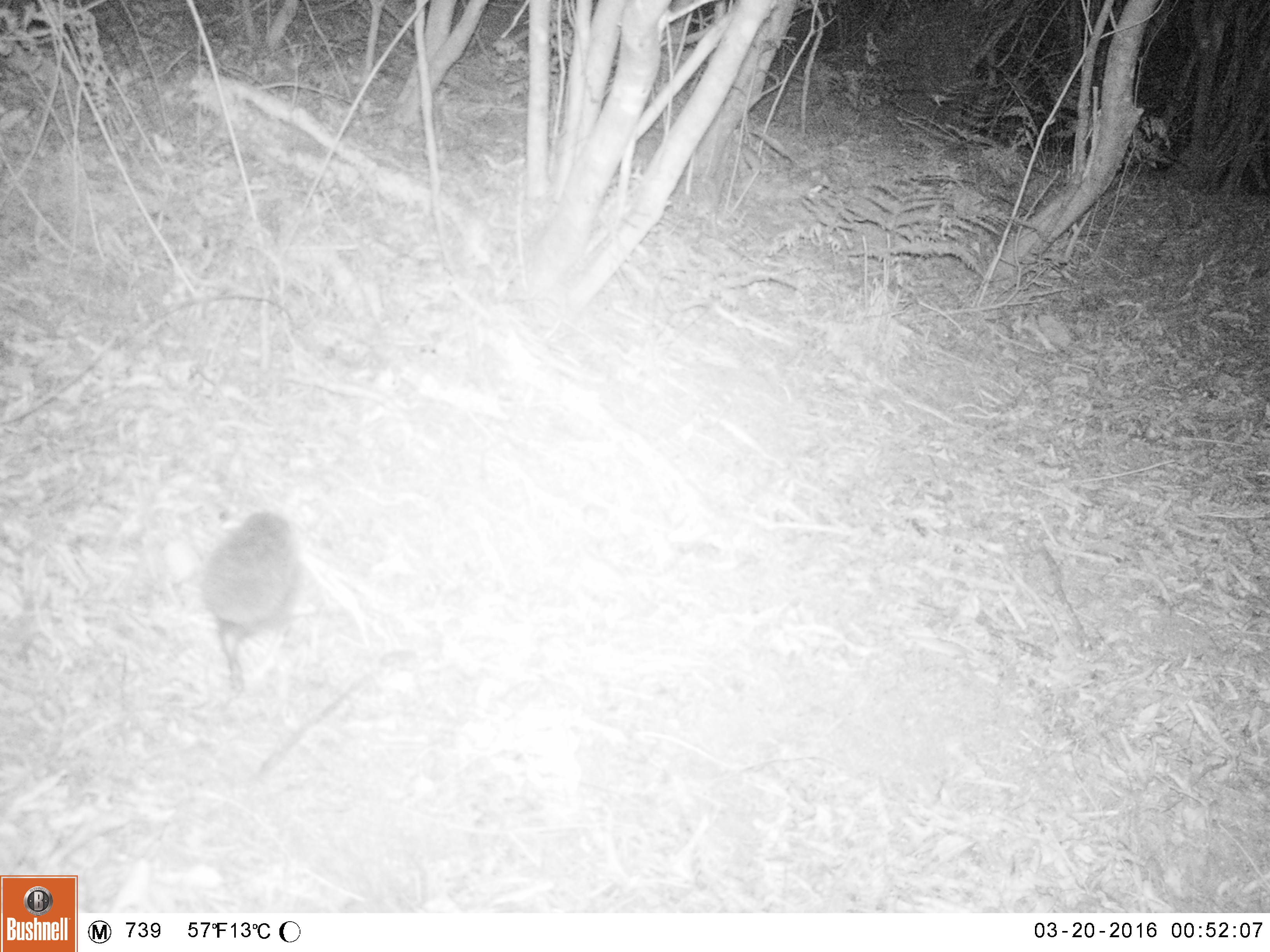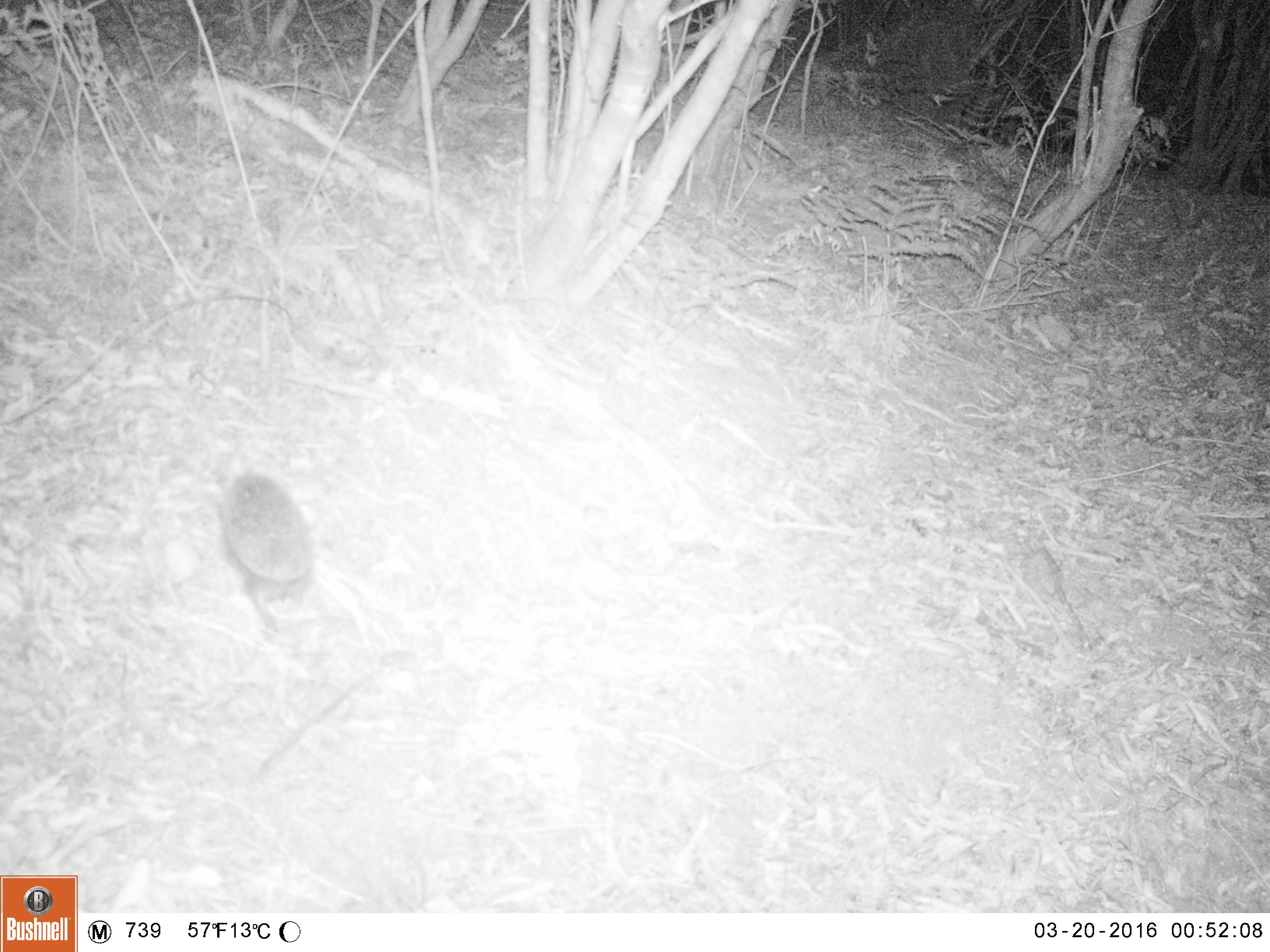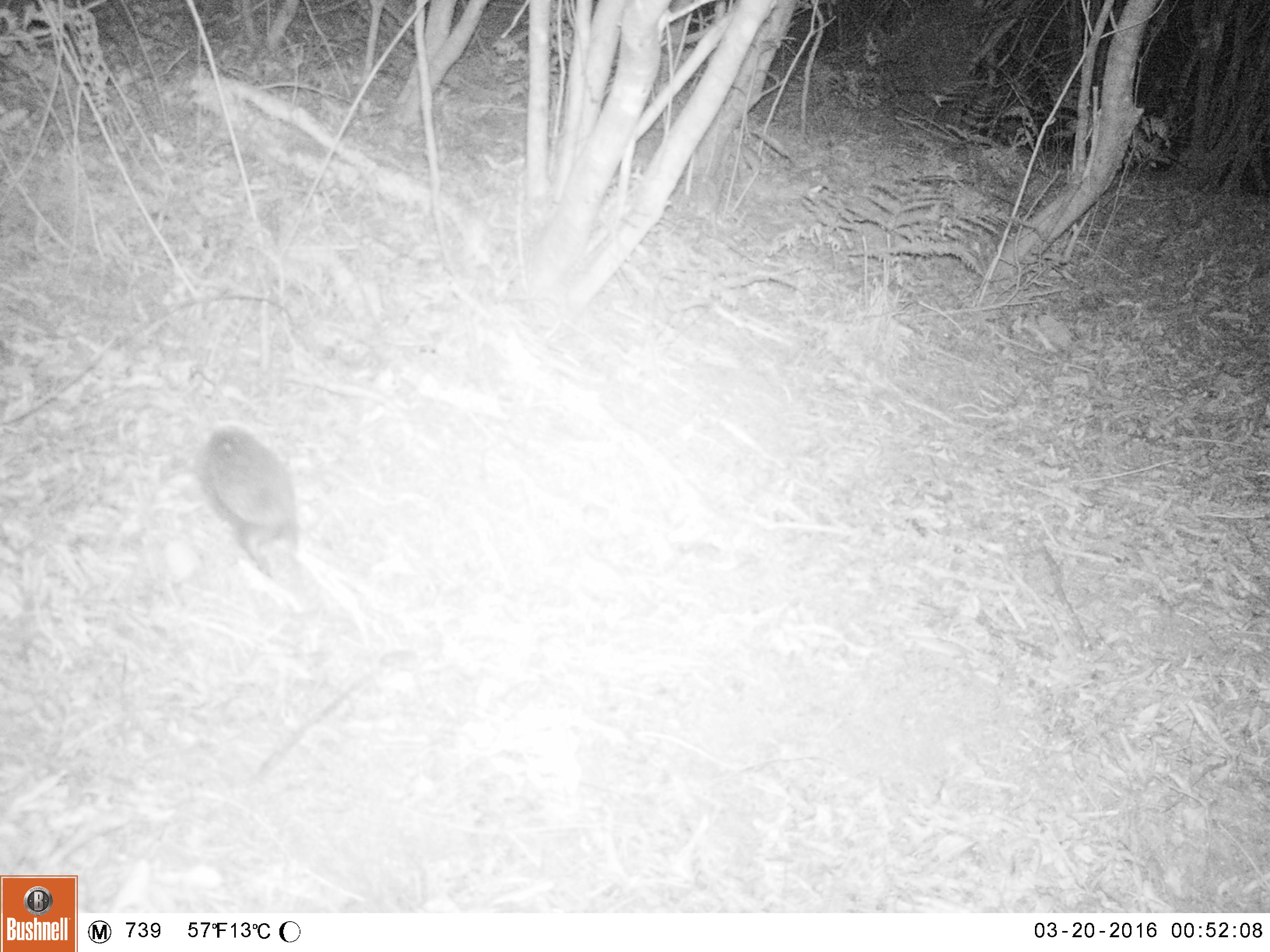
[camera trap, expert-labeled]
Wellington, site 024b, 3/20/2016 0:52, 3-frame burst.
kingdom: Animalia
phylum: Chordata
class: Mammalia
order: Eulipotyphla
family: Erinaceidae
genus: Erinaceus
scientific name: Erinaceus europaeus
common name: hedgehog